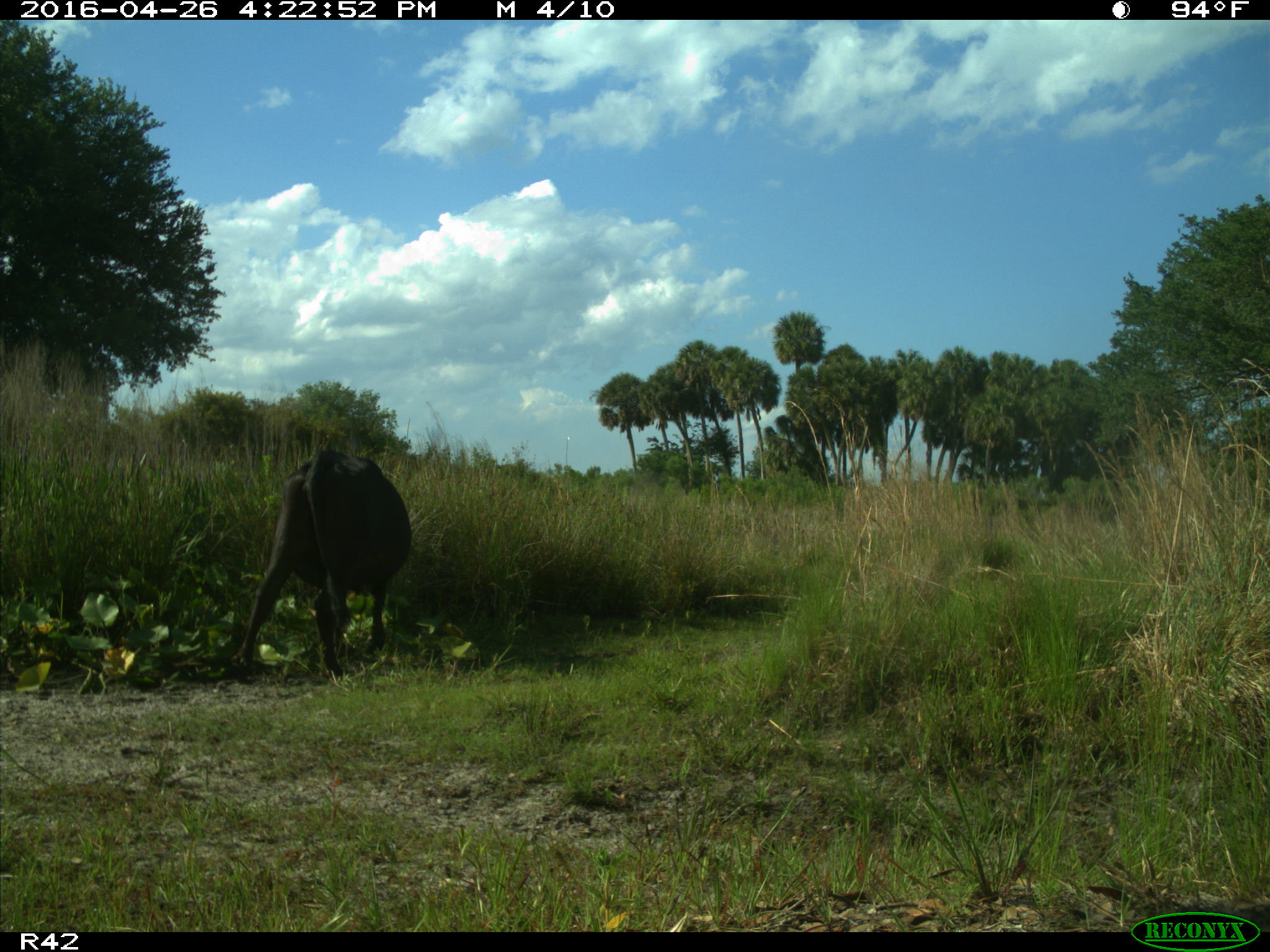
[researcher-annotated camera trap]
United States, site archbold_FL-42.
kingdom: Animalia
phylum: Chordata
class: Mammalia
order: Artiodactyla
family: Bovidae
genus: Bos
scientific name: Bos taurus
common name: domestic cow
Bos taurus (domestic cow).